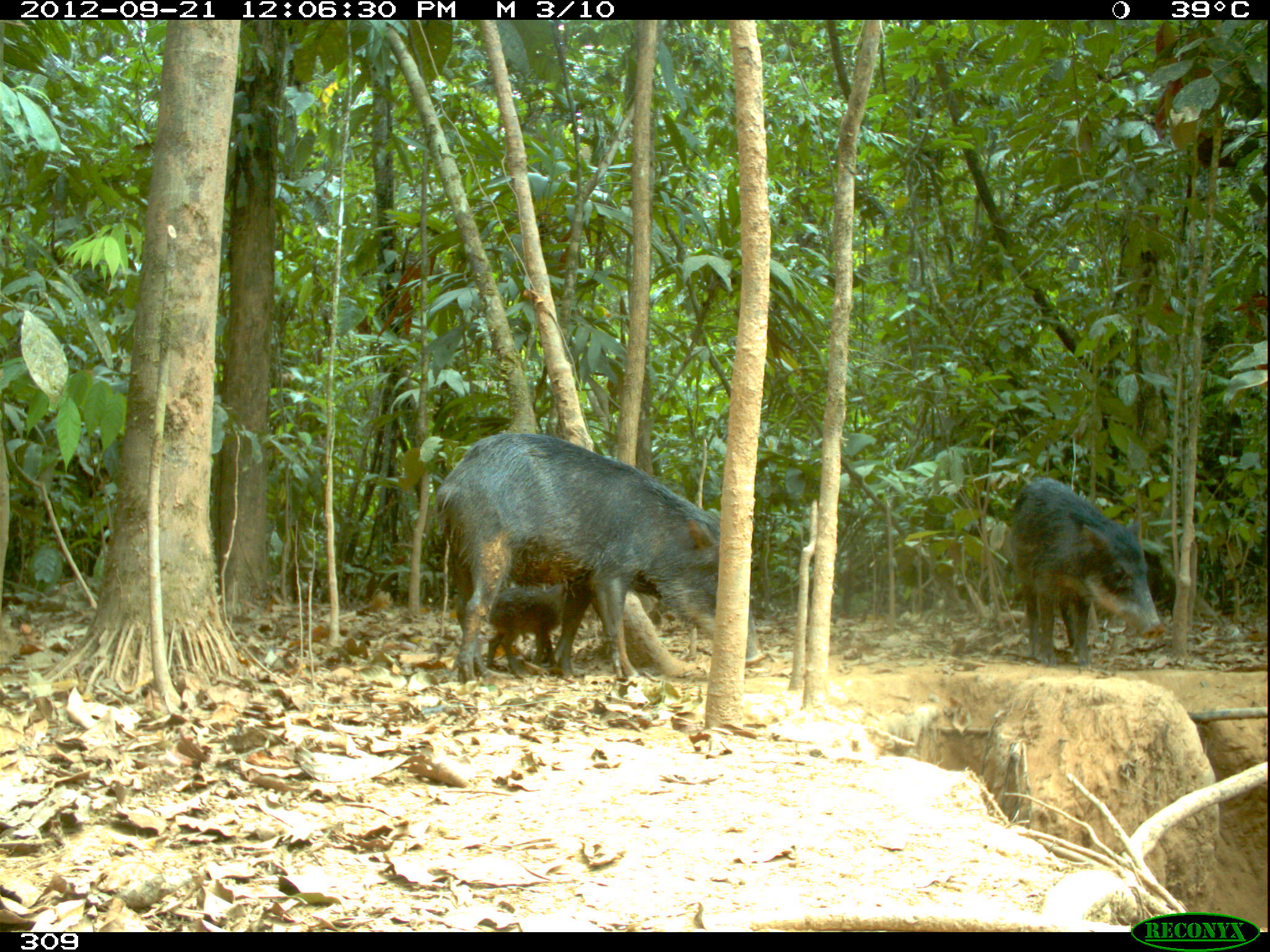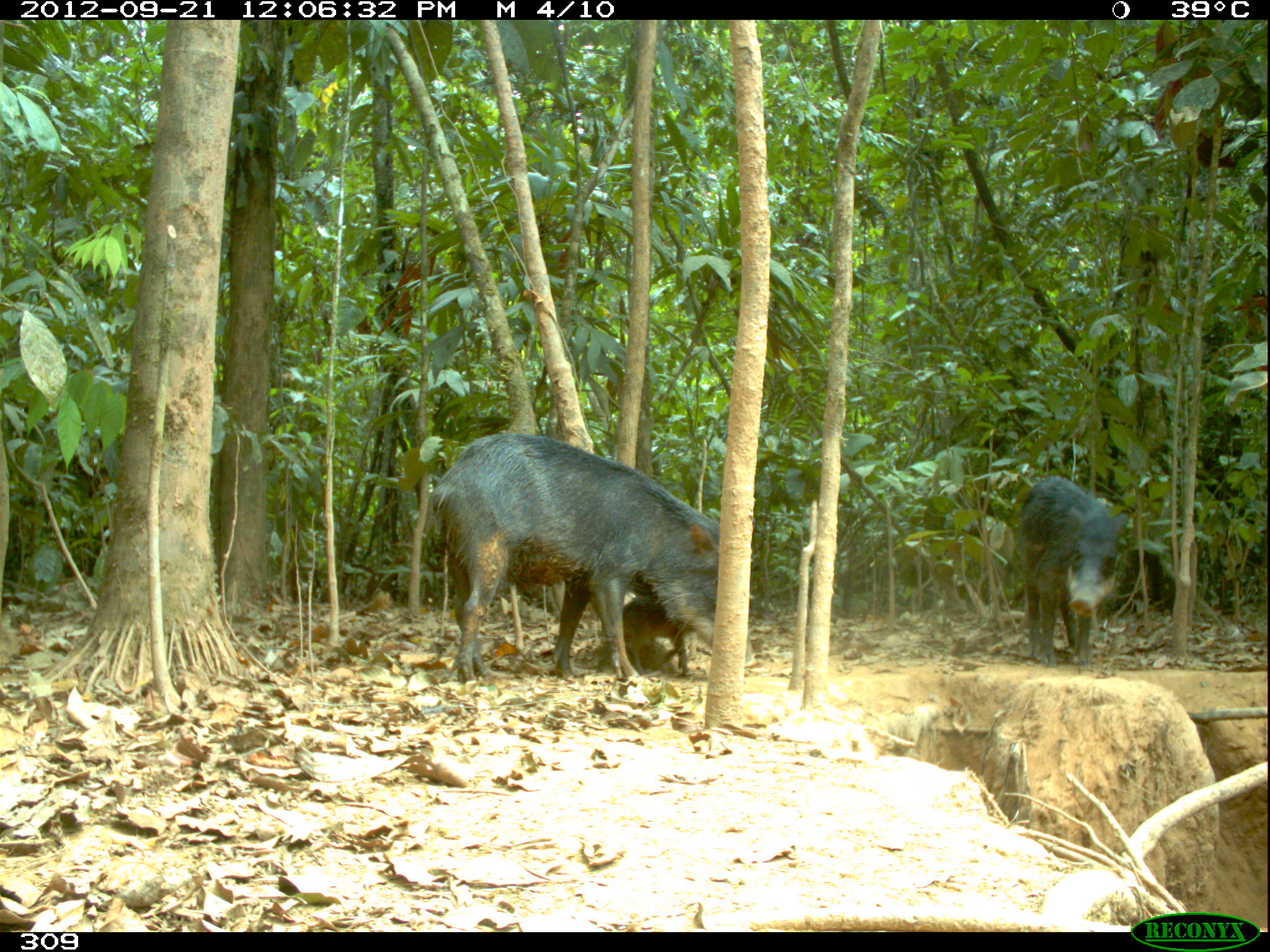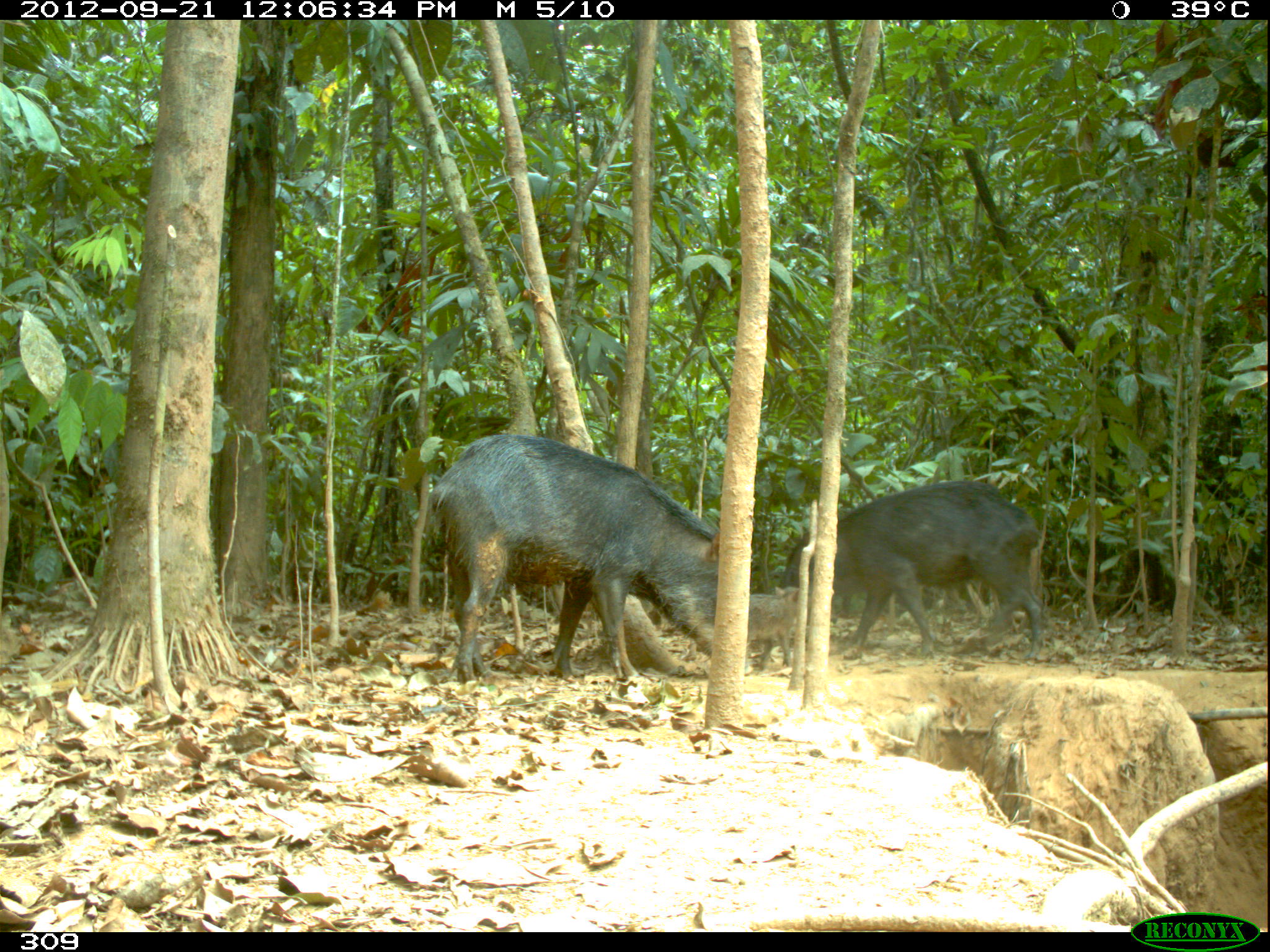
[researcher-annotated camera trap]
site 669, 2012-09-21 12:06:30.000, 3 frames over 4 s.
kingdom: Animalia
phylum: Chordata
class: Mammalia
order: Artiodactyla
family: Tayassuidae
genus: Tayassu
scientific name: Tayassu pecari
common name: white-lipped peccary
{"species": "Tayassu pecari (white-lipped peccary)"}